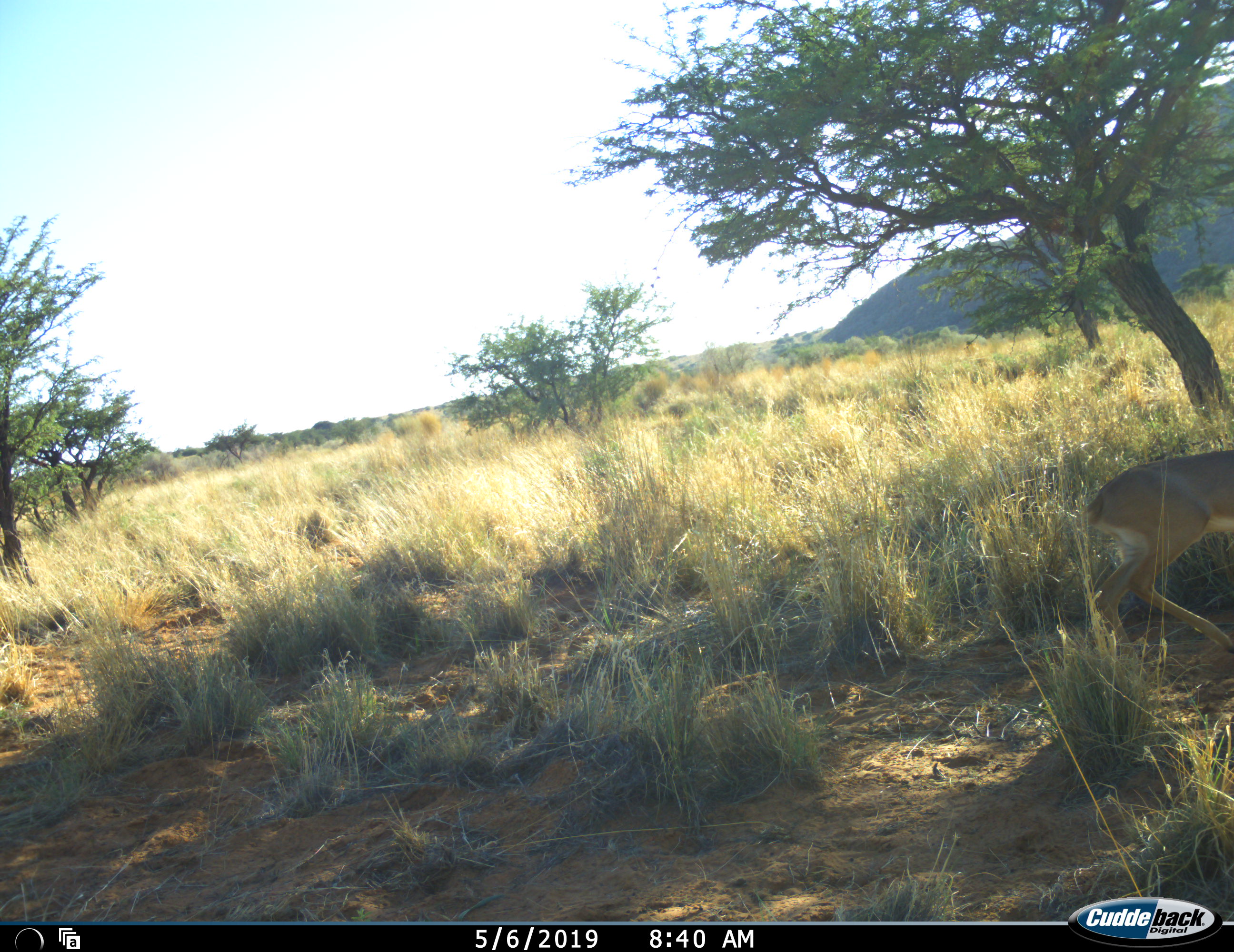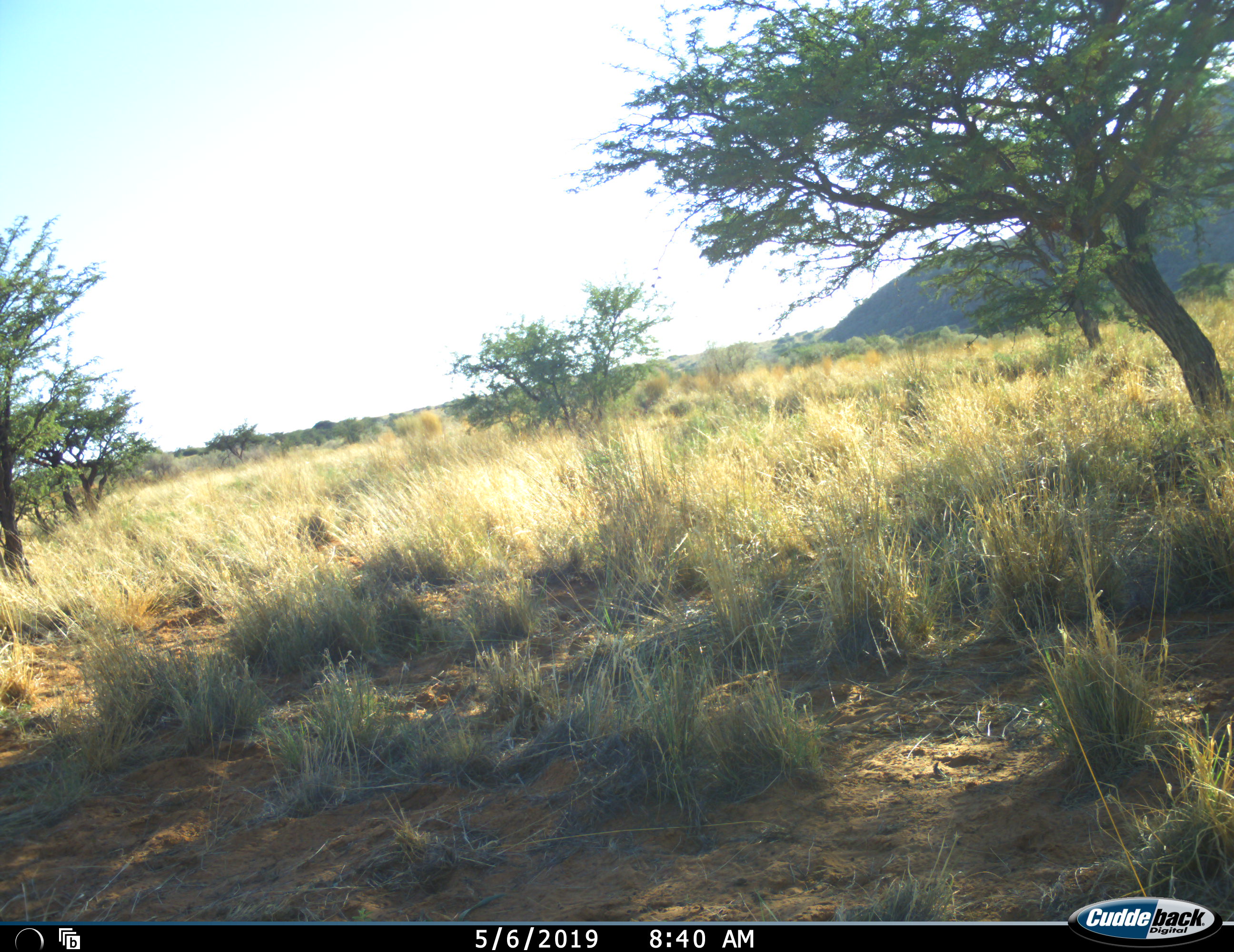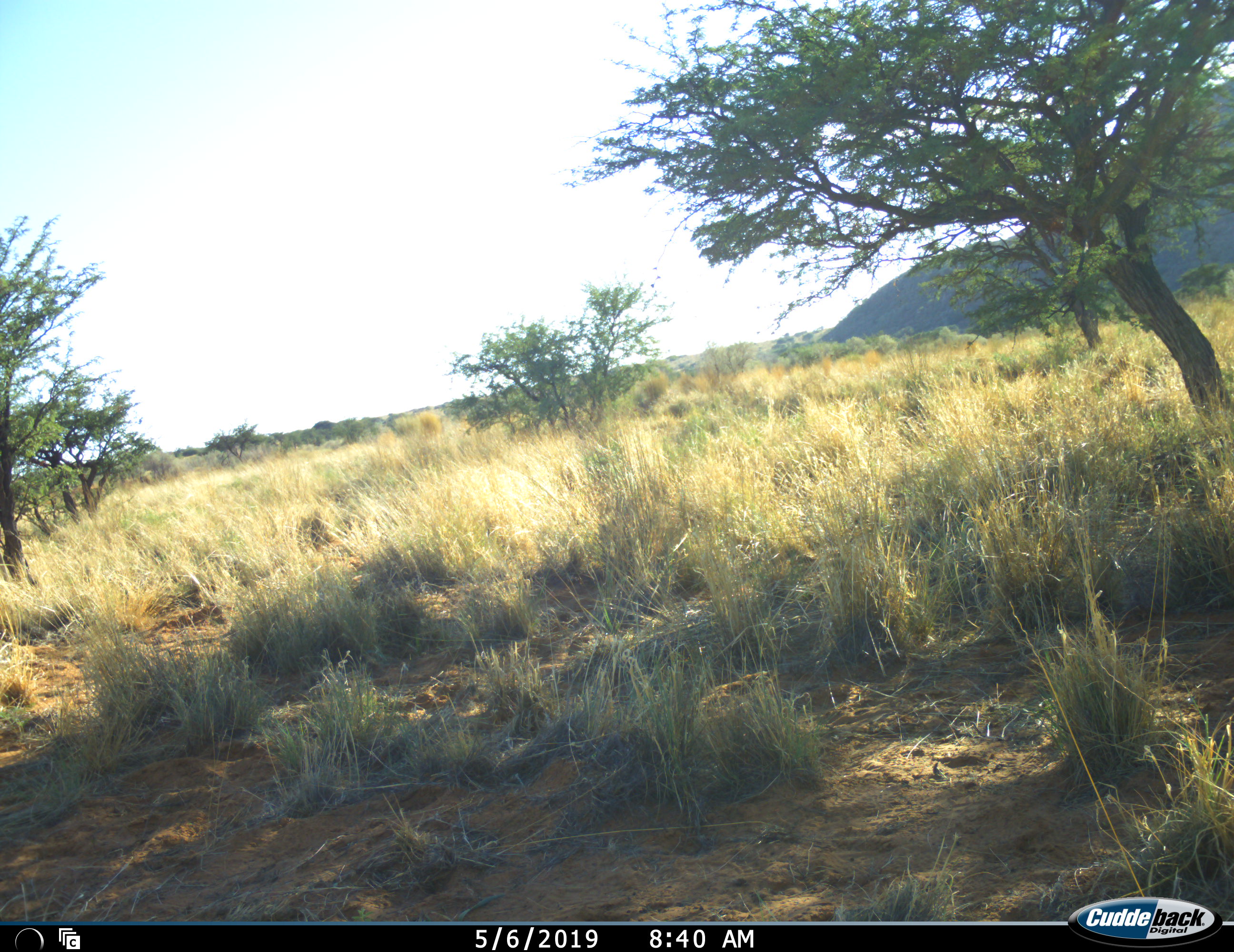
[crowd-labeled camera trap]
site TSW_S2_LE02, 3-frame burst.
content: unidentified animal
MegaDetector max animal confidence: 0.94